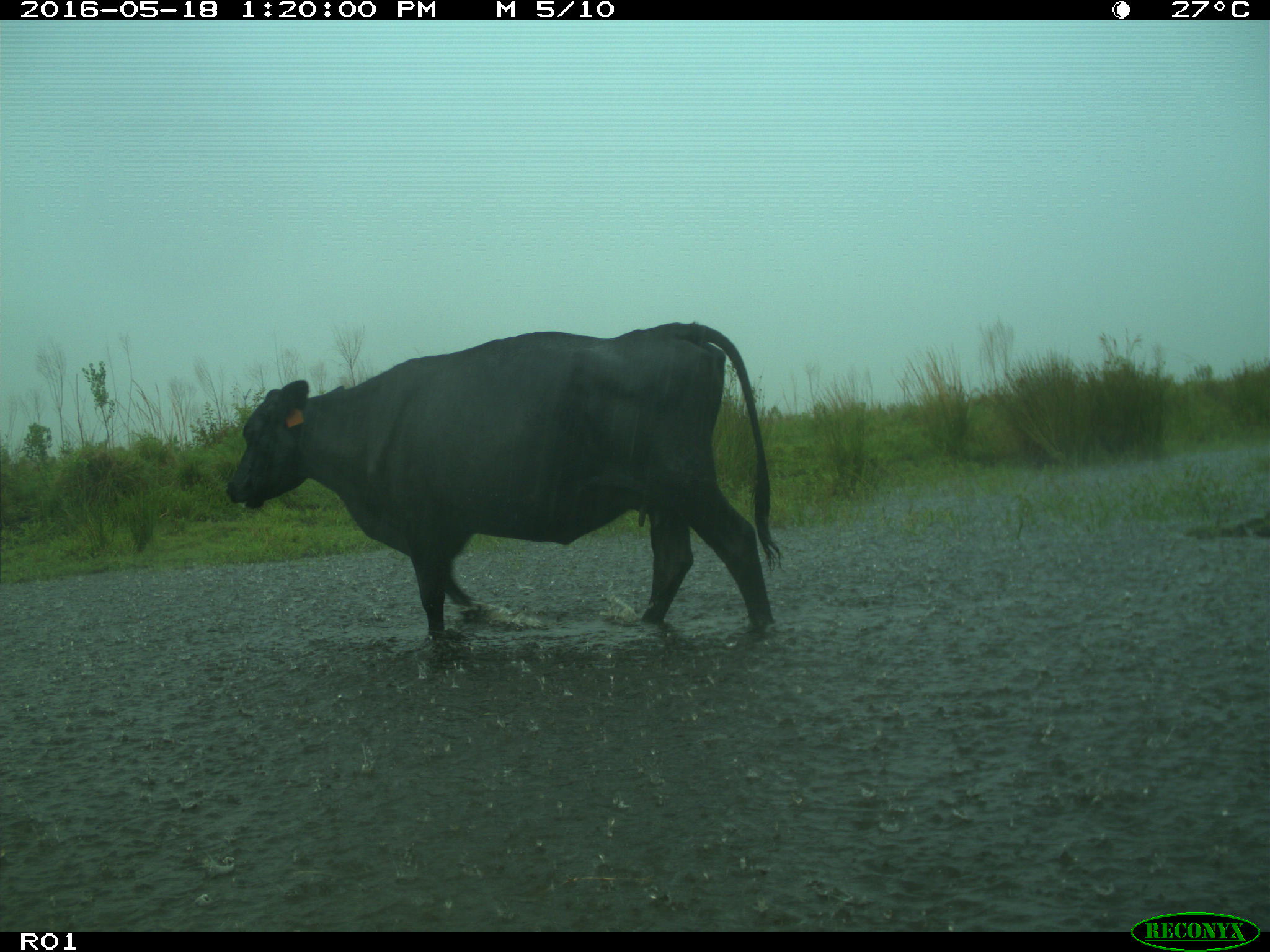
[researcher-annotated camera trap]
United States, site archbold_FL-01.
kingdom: Animalia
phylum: Chordata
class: Mammalia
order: Artiodactyla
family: Bovidae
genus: Bos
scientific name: Bos taurus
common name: domestic cow